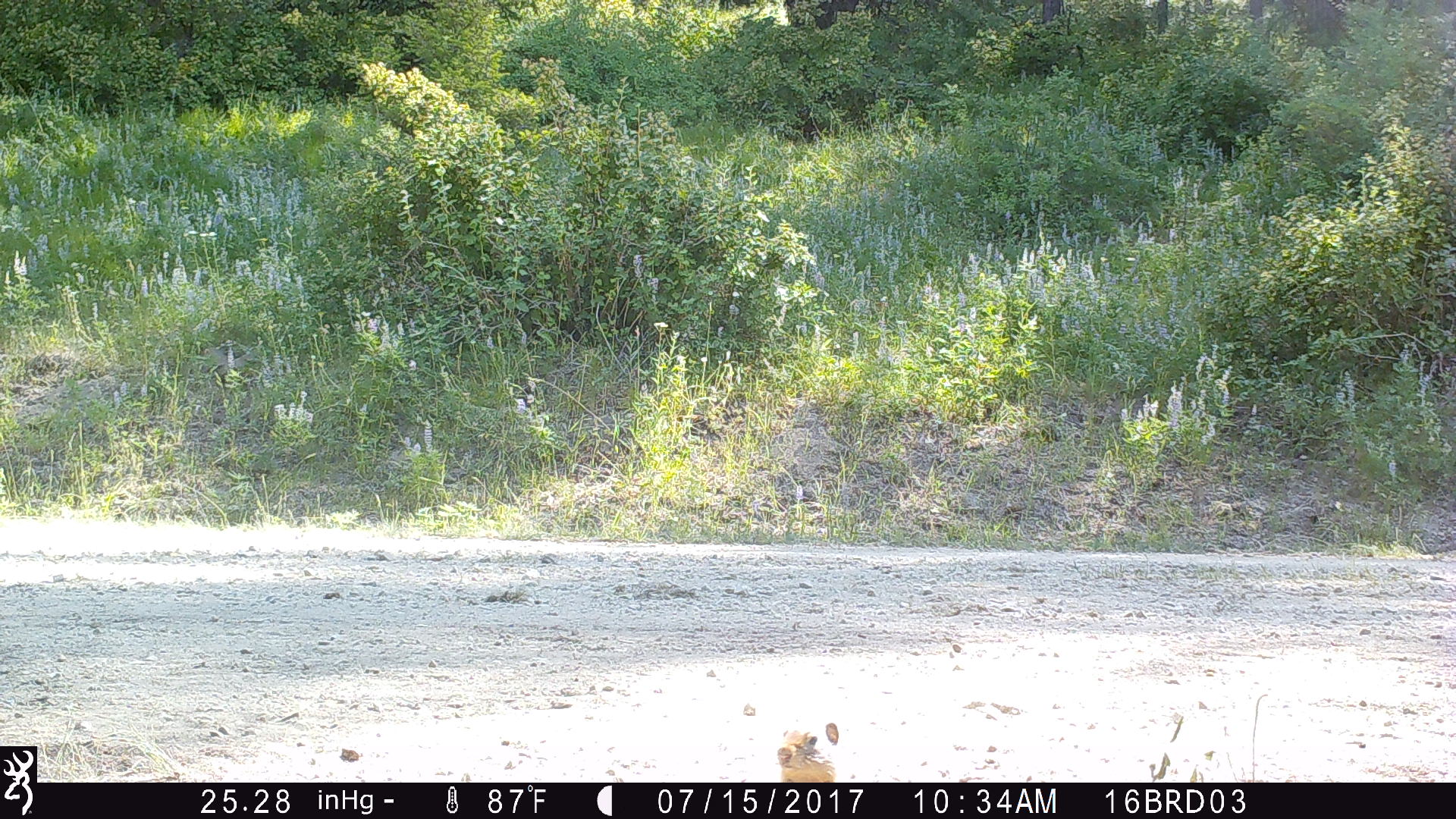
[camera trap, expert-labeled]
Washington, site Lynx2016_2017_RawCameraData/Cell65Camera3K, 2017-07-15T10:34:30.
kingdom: Animalia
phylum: Chordata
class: Mammalia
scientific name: Mammalia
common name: small mammal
Small mammal (Mammalia). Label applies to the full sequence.